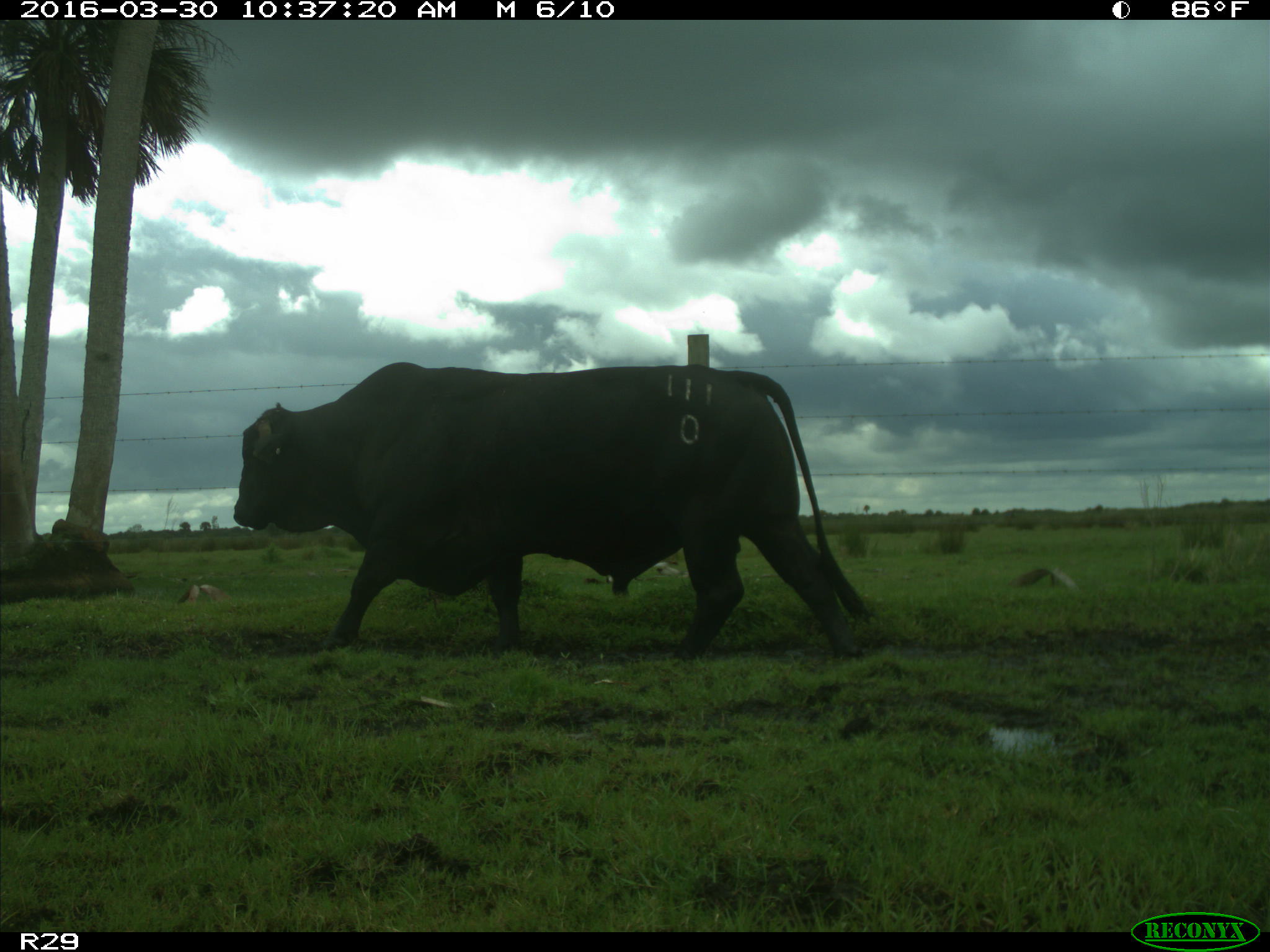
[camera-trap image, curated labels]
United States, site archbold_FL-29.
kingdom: Animalia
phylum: Chordata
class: Mammalia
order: Artiodactyla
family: Bovidae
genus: Bos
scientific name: Bos taurus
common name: domestic cow